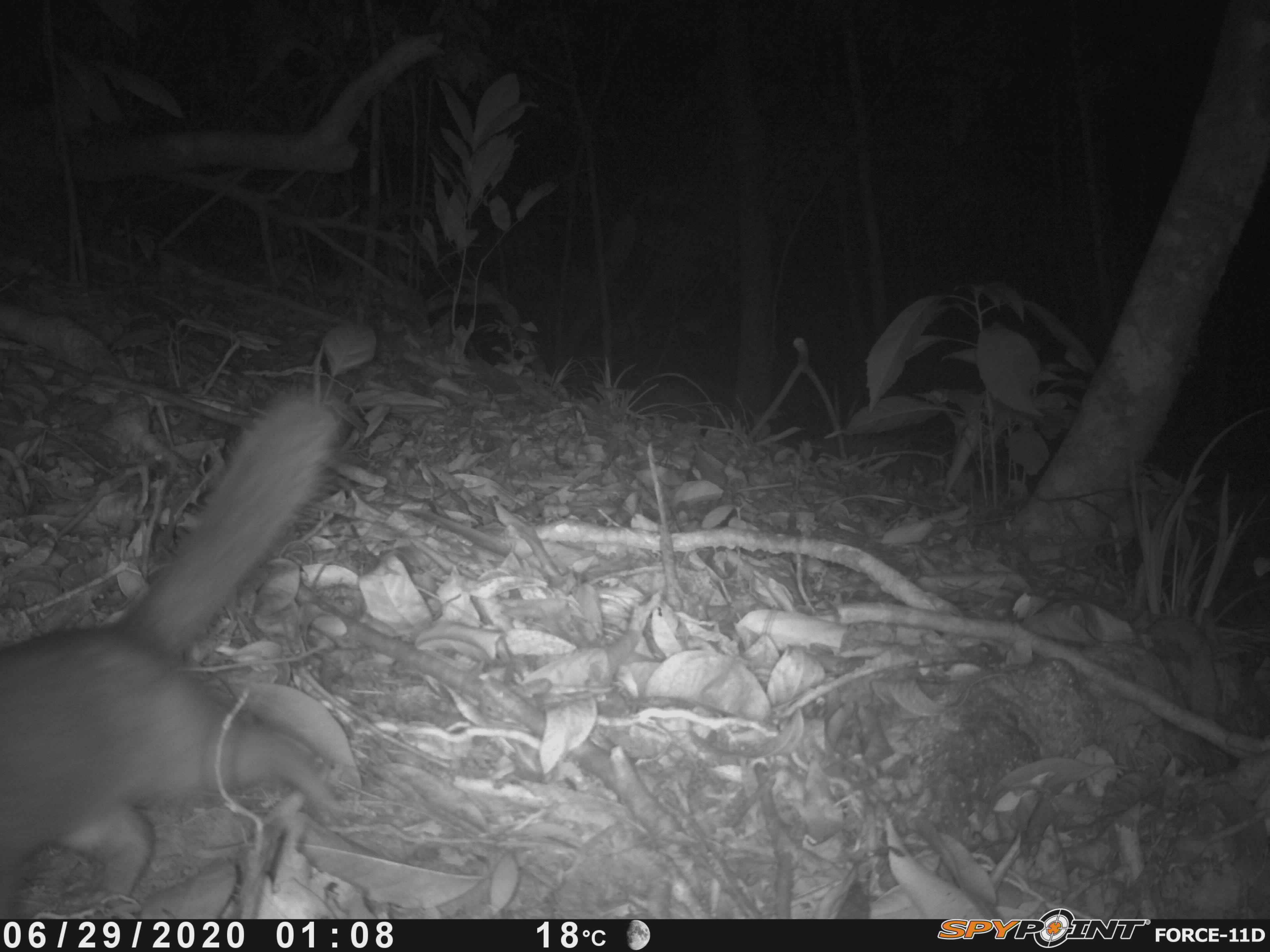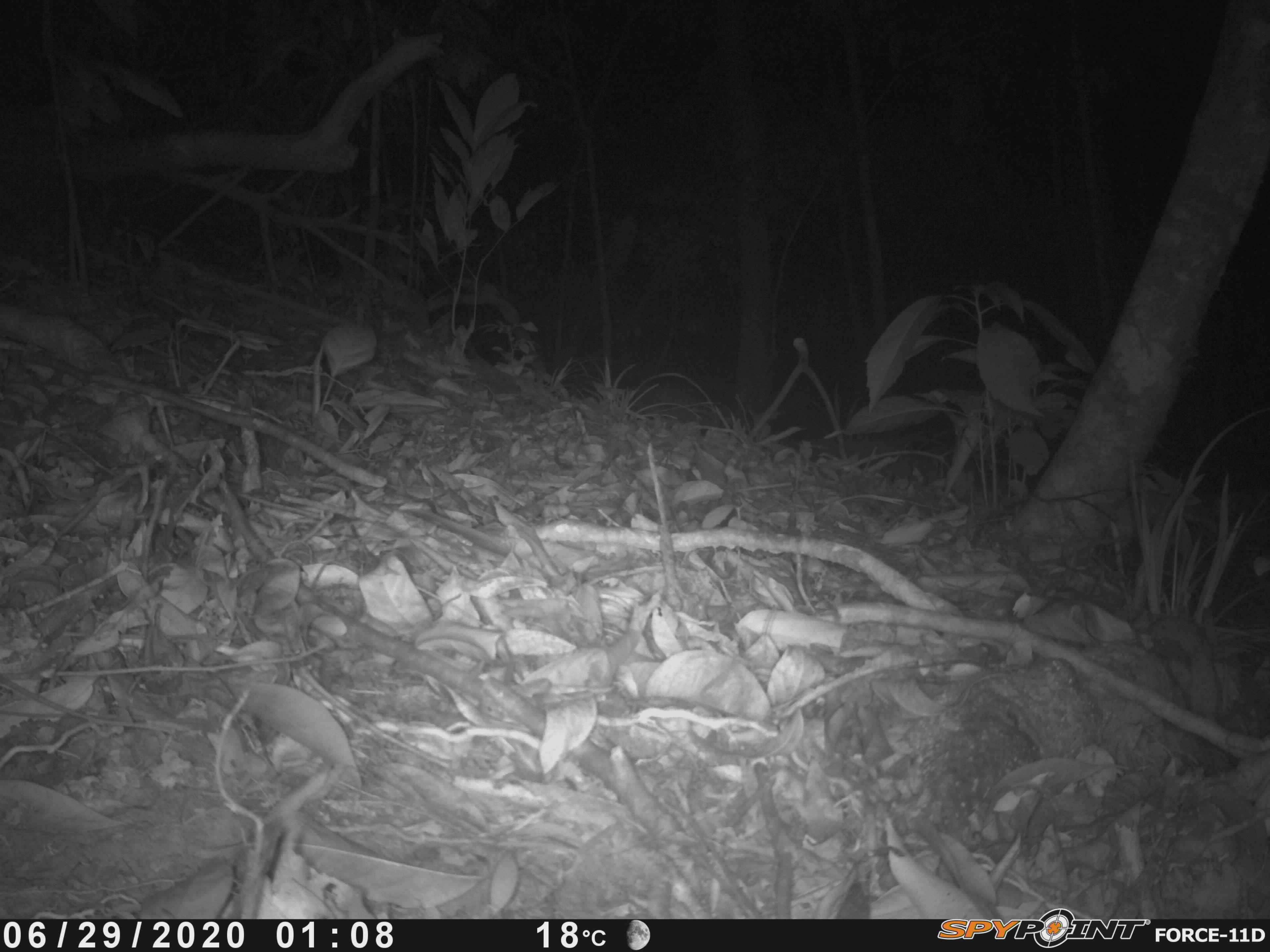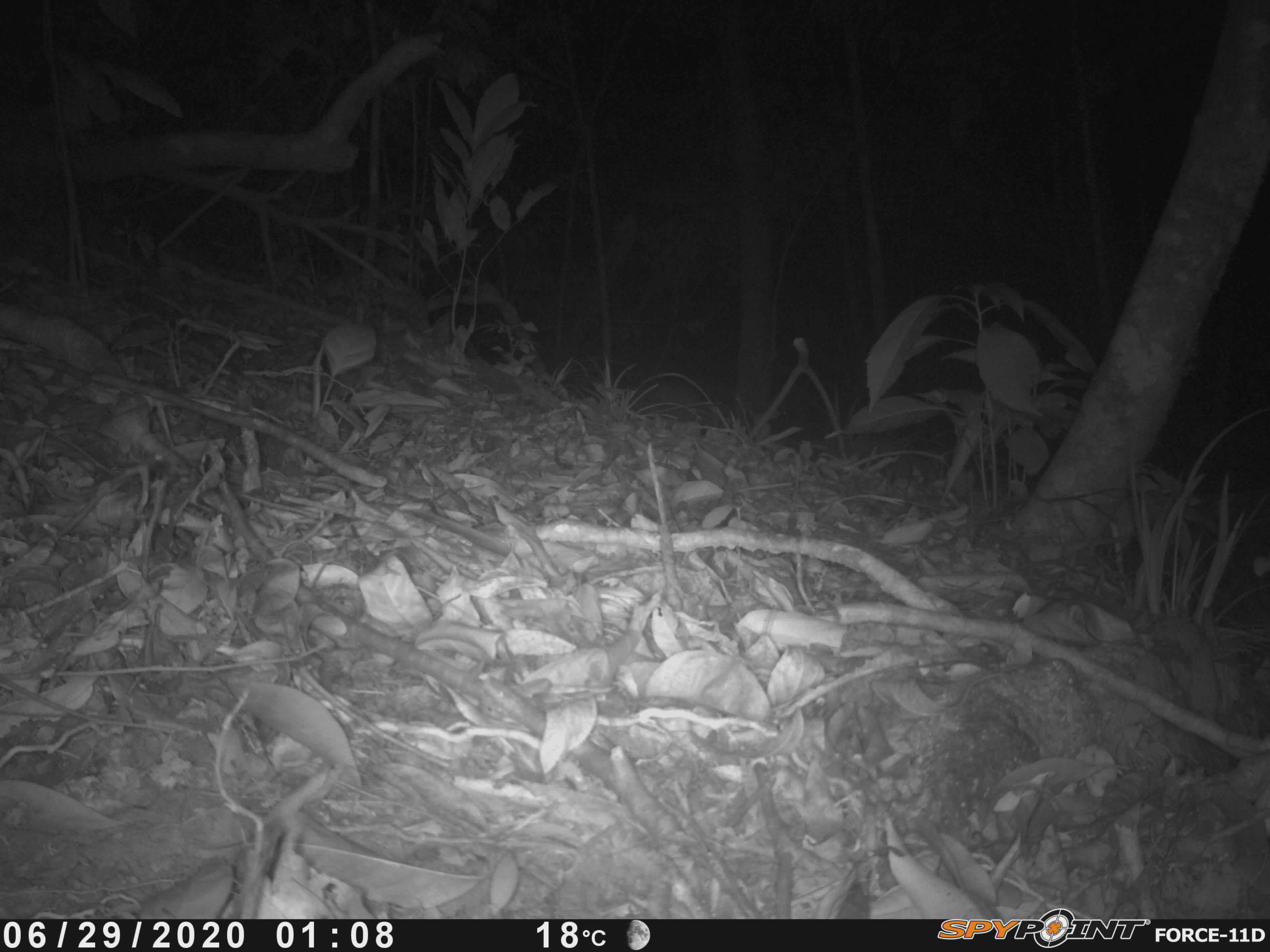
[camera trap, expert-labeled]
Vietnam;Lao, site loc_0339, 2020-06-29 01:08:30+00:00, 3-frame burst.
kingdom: Animalia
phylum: Chordata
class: Mammalia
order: Carnivora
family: Mustelidae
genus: Melogale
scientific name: Melogale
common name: ferret badger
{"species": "ferret badger (Melogale)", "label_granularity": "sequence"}